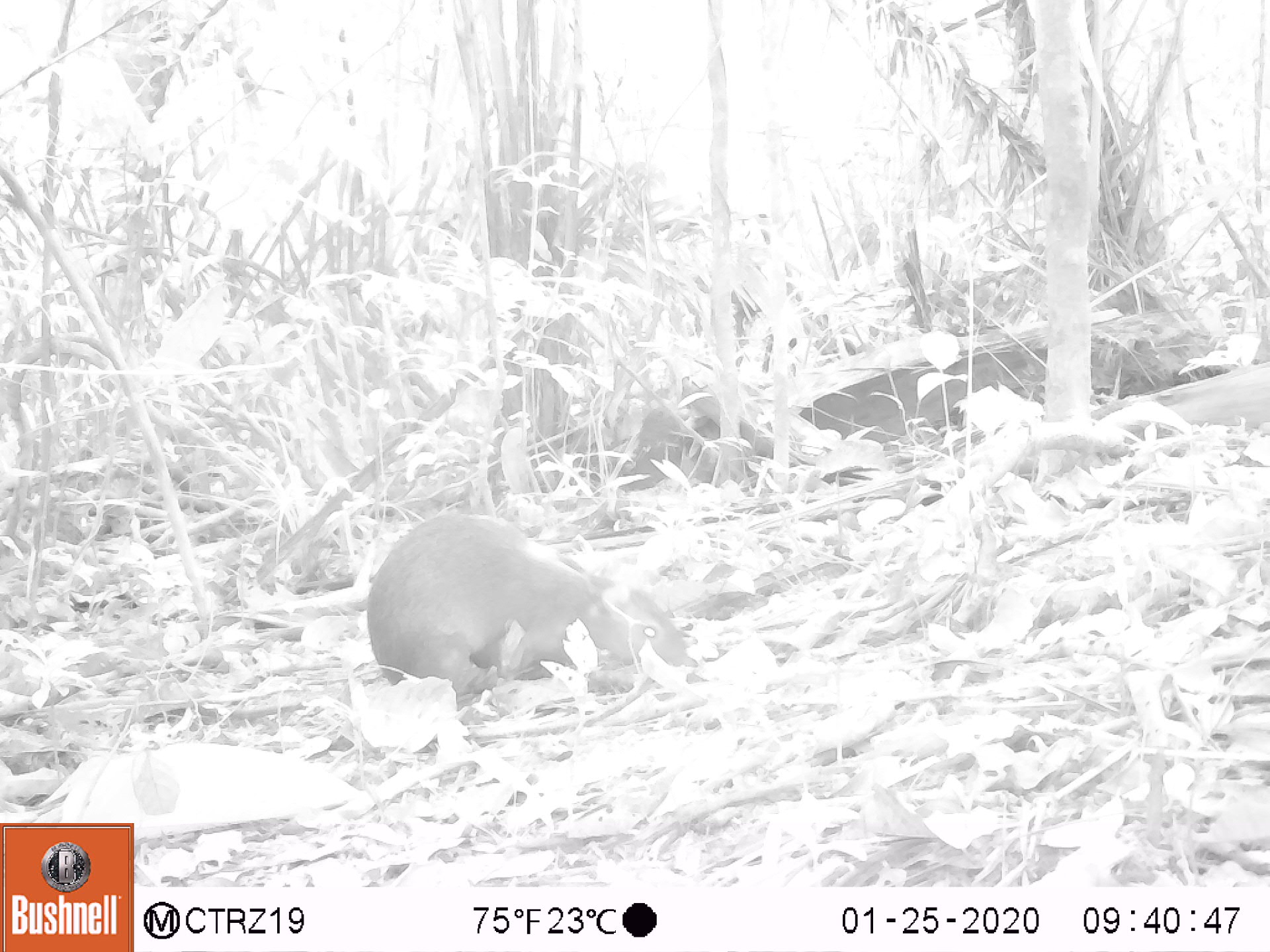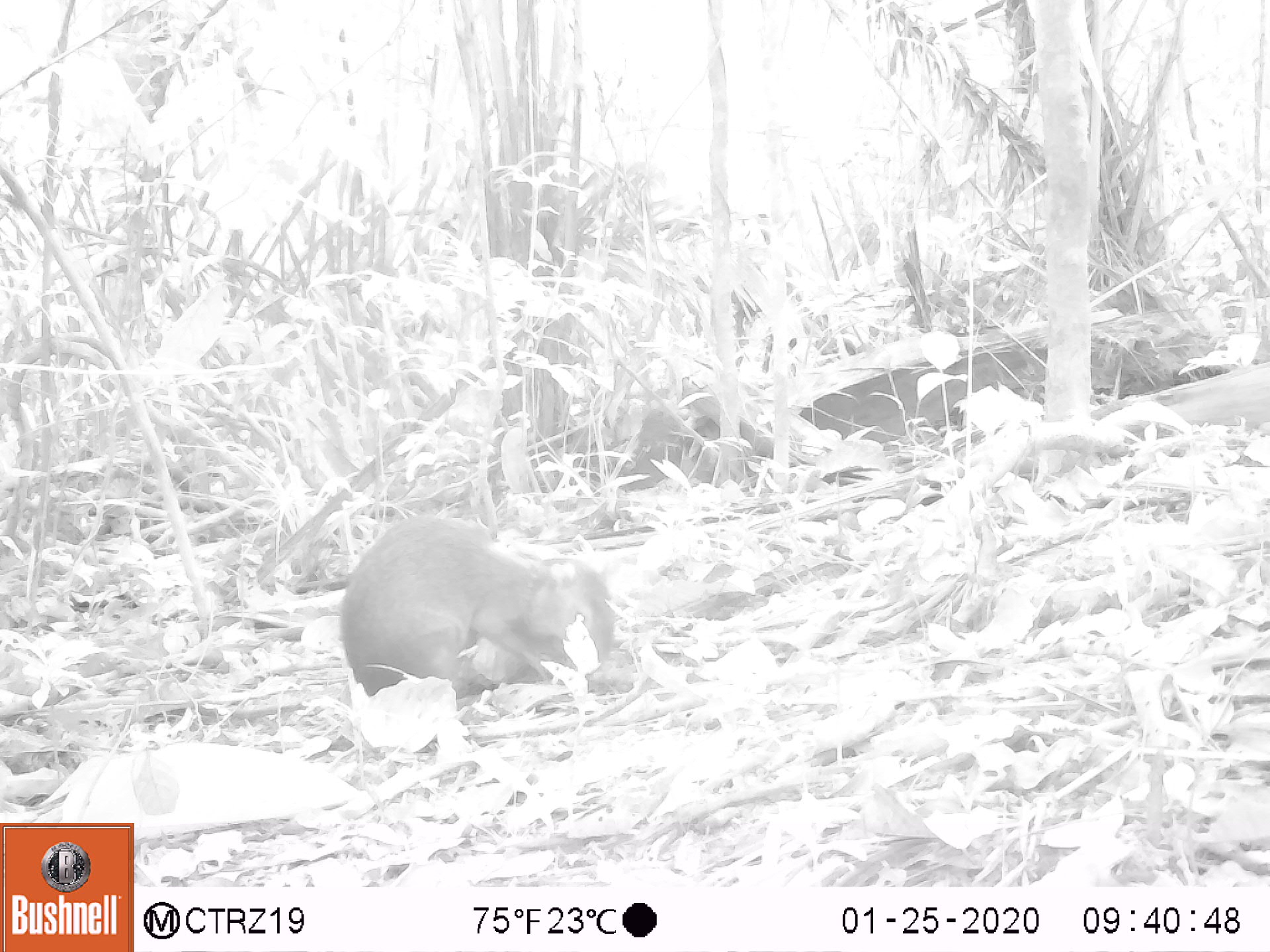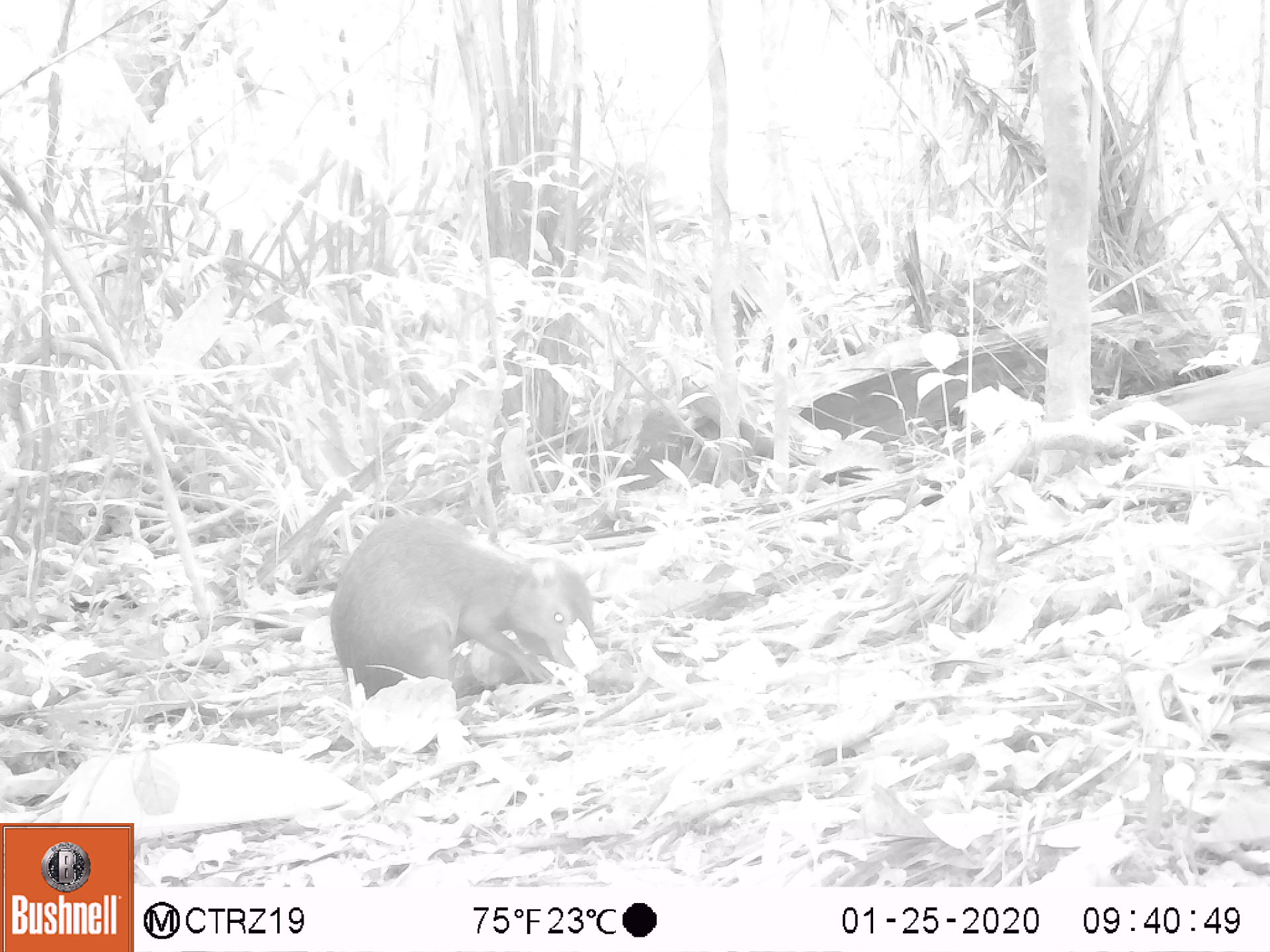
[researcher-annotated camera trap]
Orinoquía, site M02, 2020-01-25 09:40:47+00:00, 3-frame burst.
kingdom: Animalia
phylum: Chordata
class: Mammalia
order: Rodentia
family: Dasyproctidae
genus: Dasyprocta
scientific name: Dasyprocta fuliginosa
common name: black agouti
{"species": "black agouti (Dasyprocta fuliginosa)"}